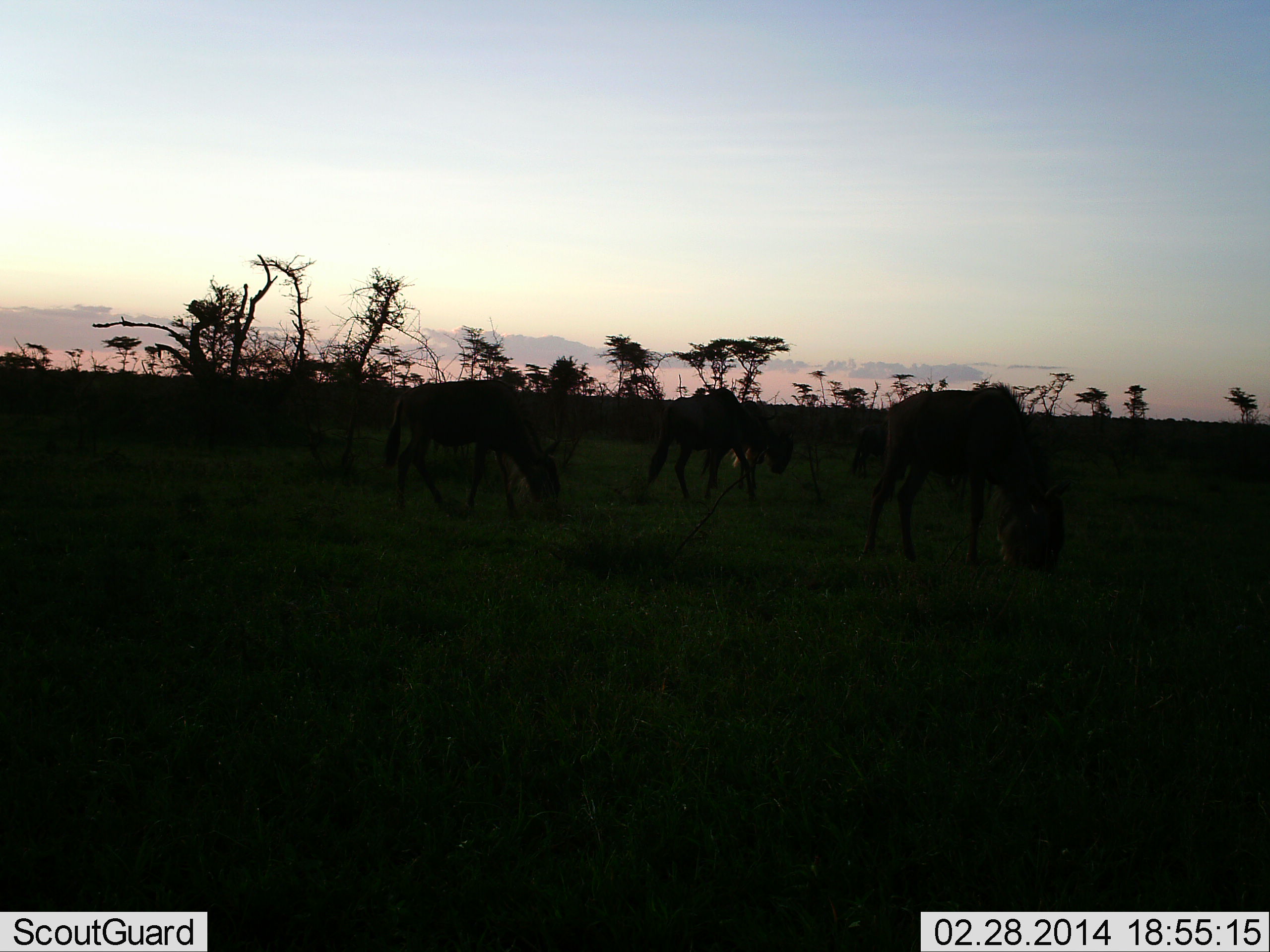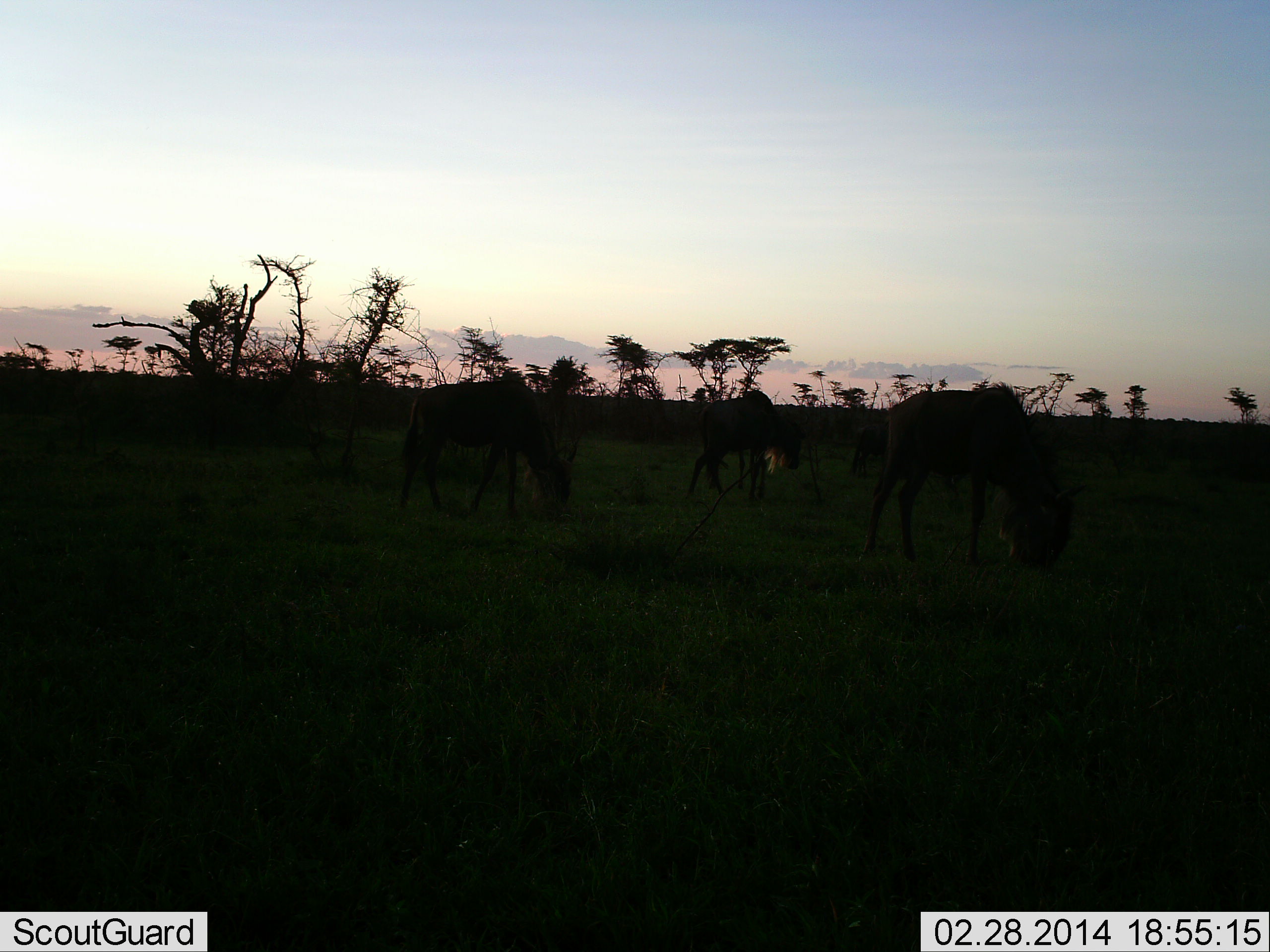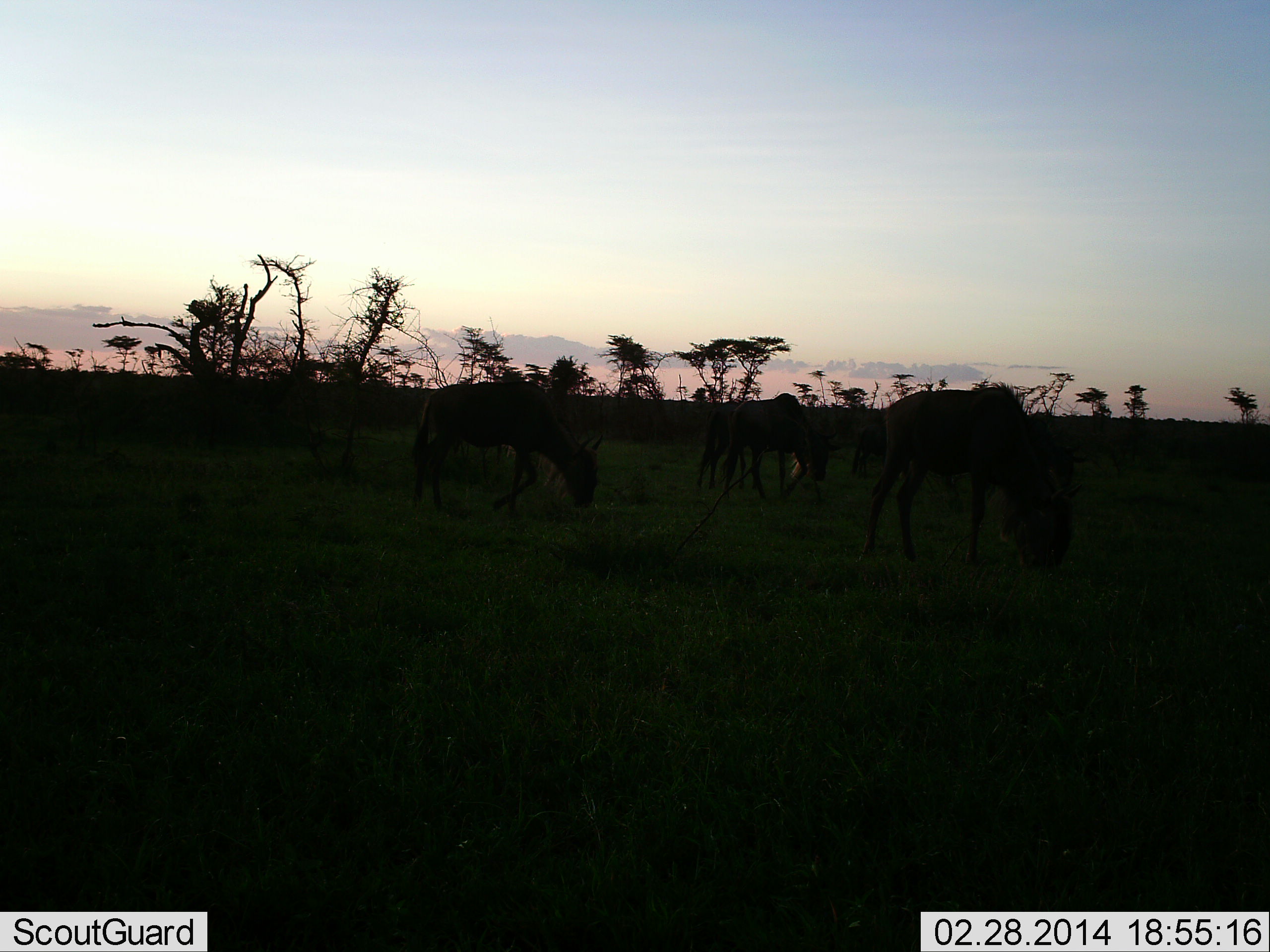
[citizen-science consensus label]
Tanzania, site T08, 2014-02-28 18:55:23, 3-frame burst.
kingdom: Animalia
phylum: Chordata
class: Mammalia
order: Artiodactyla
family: Bovidae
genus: Connochaetes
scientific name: Connochaetes taurinus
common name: blue wildebeest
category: wildebeest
Wildebeest (blue wildebeest) (Connochaetes taurinus), count 3. Behavior (volunteer vote fractions): standing 9%, resting 0%, moving 9%, interacting 0%. Young present (vote fraction): 0%. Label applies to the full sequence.